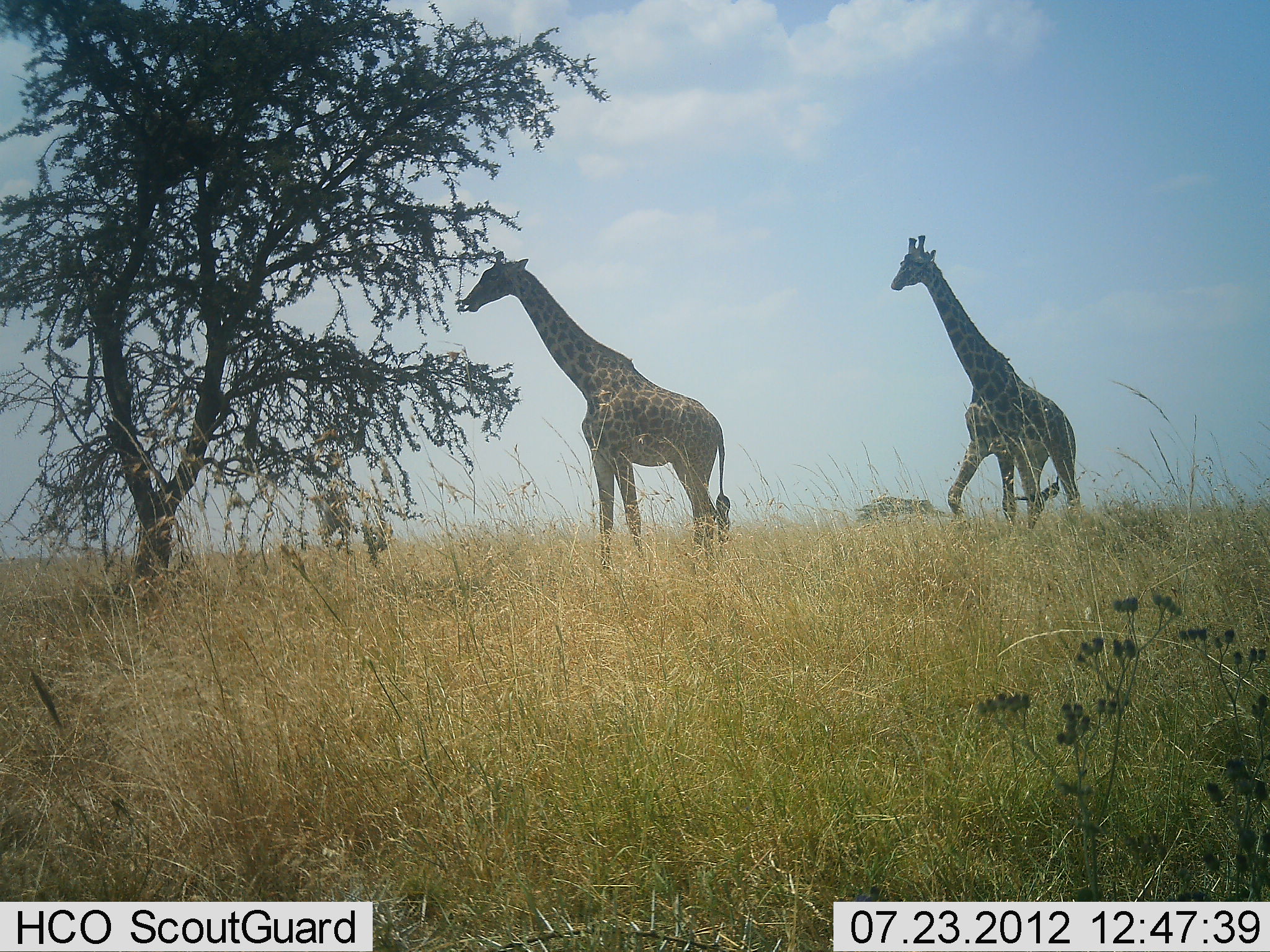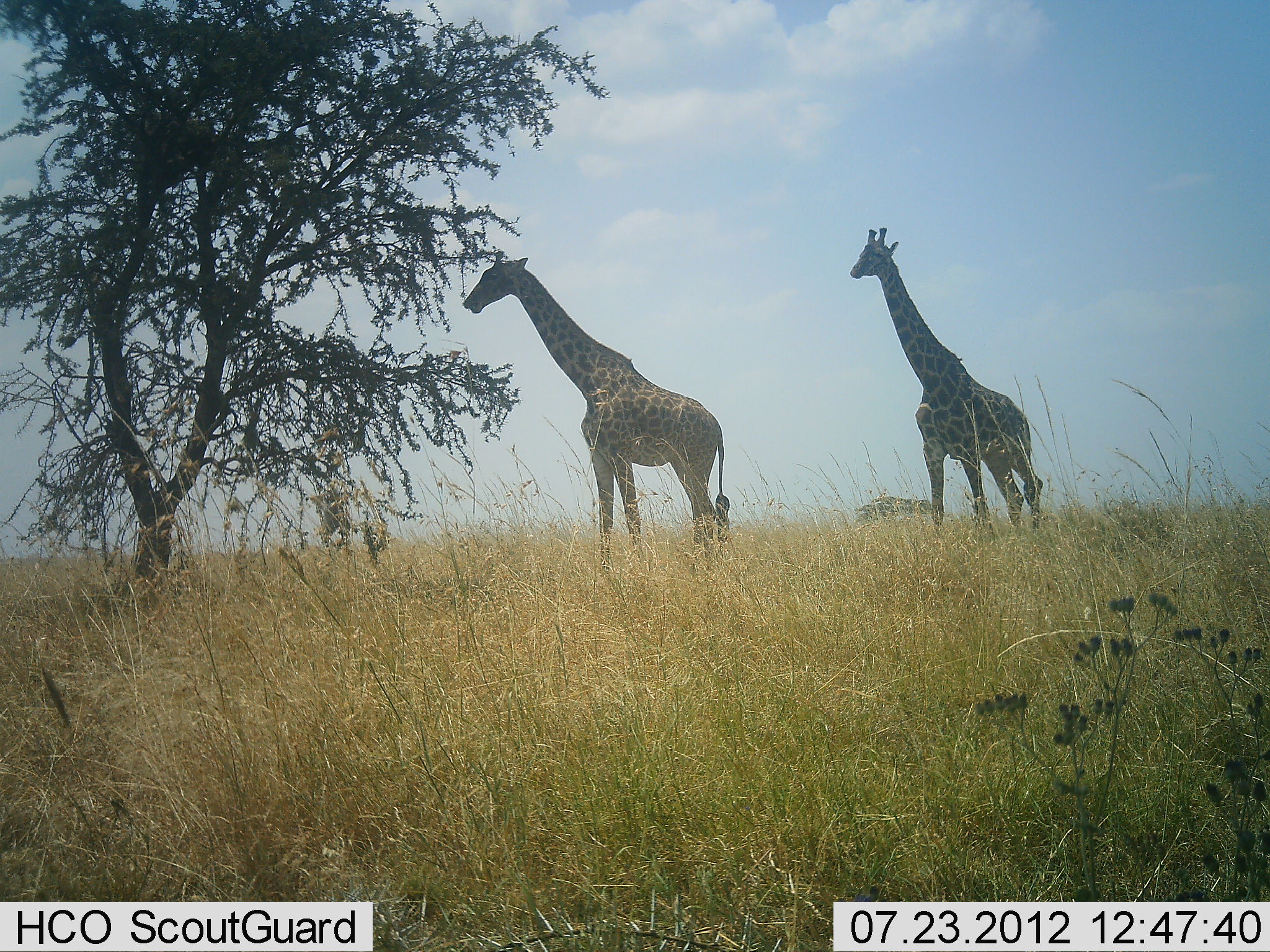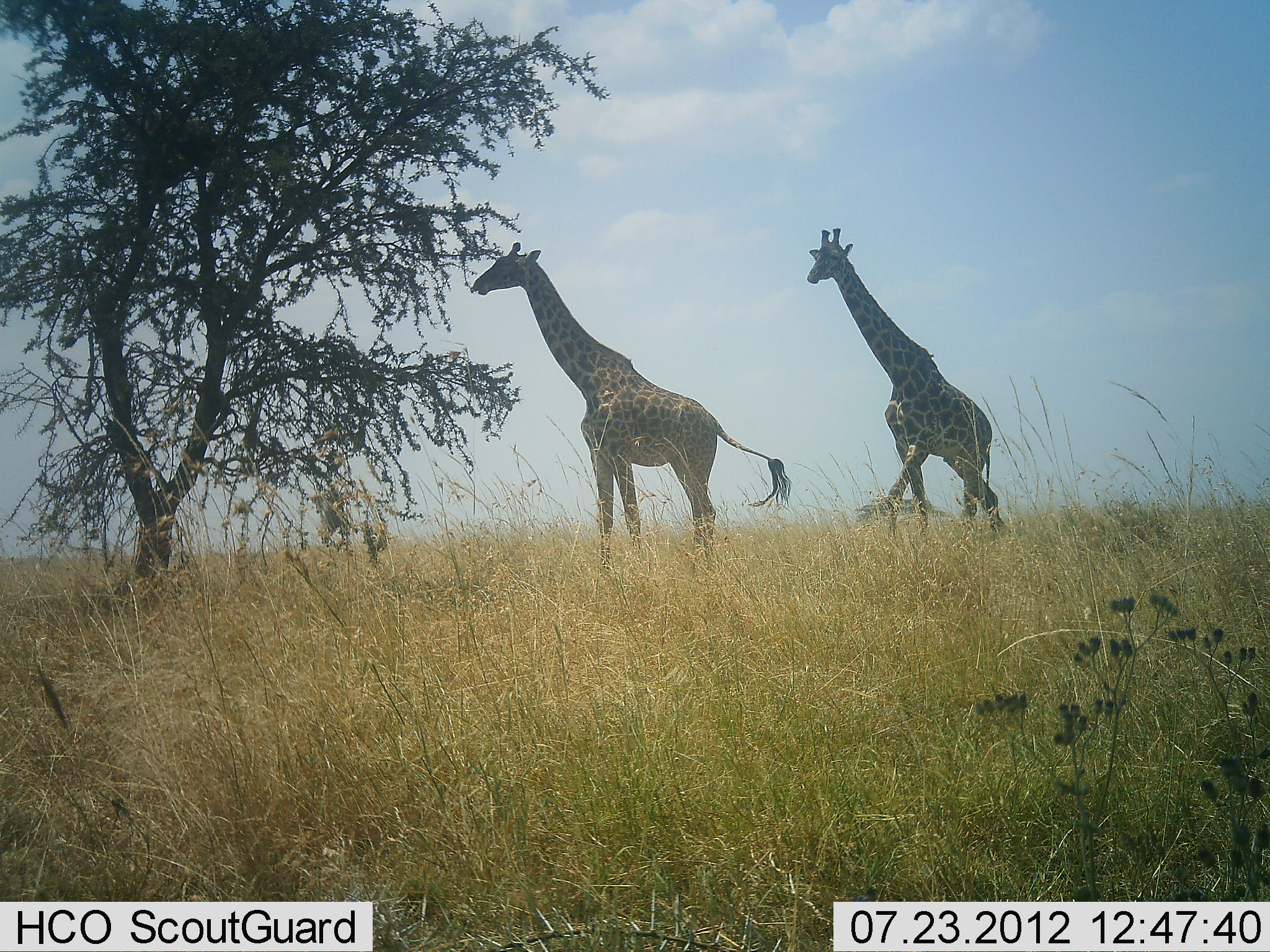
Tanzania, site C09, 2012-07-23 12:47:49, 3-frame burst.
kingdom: Animalia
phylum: Chordata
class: Mammalia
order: Artiodactyla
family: Giraffidae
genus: Giraffa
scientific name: Giraffa camelopardalis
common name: giraffe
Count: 2.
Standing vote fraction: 70%.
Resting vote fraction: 0%.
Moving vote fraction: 70%.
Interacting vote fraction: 0%.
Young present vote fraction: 0%.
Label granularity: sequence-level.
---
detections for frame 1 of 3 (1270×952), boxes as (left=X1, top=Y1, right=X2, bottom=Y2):
animal: (left=460, top=250, right=730, bottom=572); (left=889, top=234, right=1084, bottom=541)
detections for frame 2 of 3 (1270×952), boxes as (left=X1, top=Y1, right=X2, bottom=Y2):
animal: (left=464, top=251, right=731, bottom=573); (left=851, top=226, right=1044, bottom=540)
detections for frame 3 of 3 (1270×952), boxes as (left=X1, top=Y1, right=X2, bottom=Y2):
animal: (left=470, top=241, right=793, bottom=572); (left=805, top=228, right=1010, bottom=544)